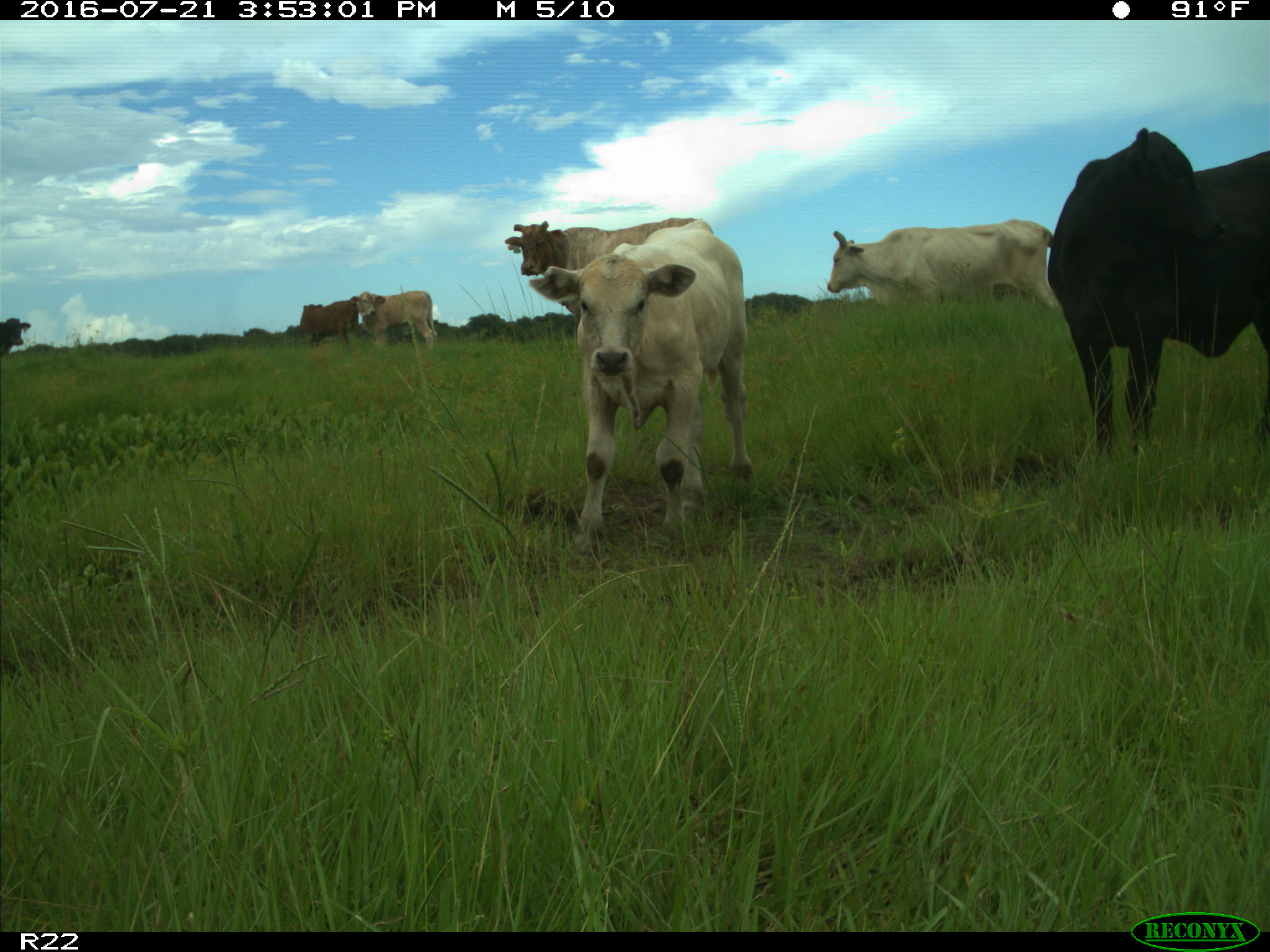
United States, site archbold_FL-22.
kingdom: Animalia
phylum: Chordata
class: Mammalia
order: Artiodactyla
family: Bovidae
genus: Bos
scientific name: Bos taurus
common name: domestic cow